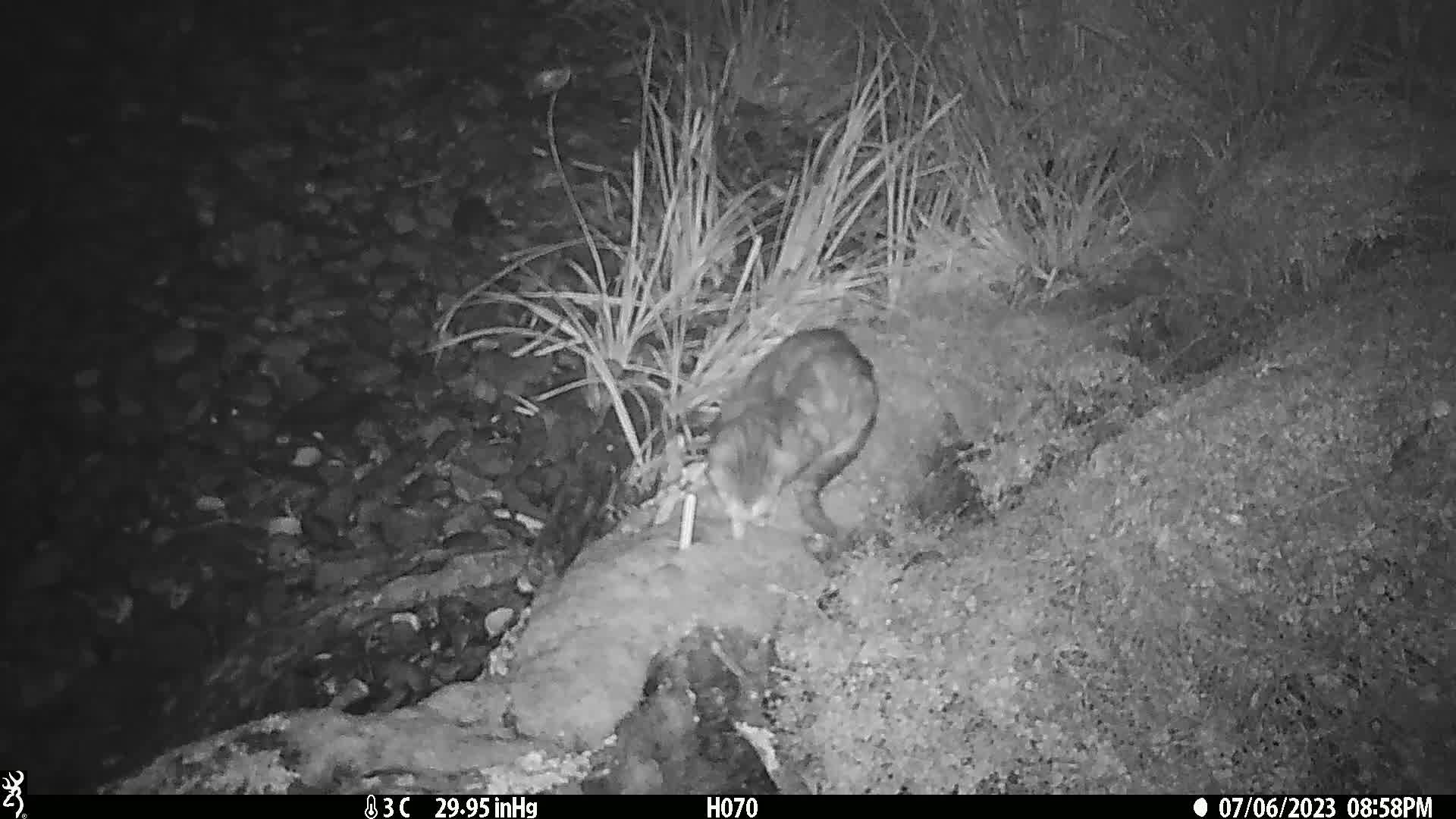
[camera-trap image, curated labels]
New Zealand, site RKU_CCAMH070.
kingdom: Animalia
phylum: Chordata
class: Mammalia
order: Carnivora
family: Felidae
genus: Felis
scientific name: Felis catus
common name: domestic cat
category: cat